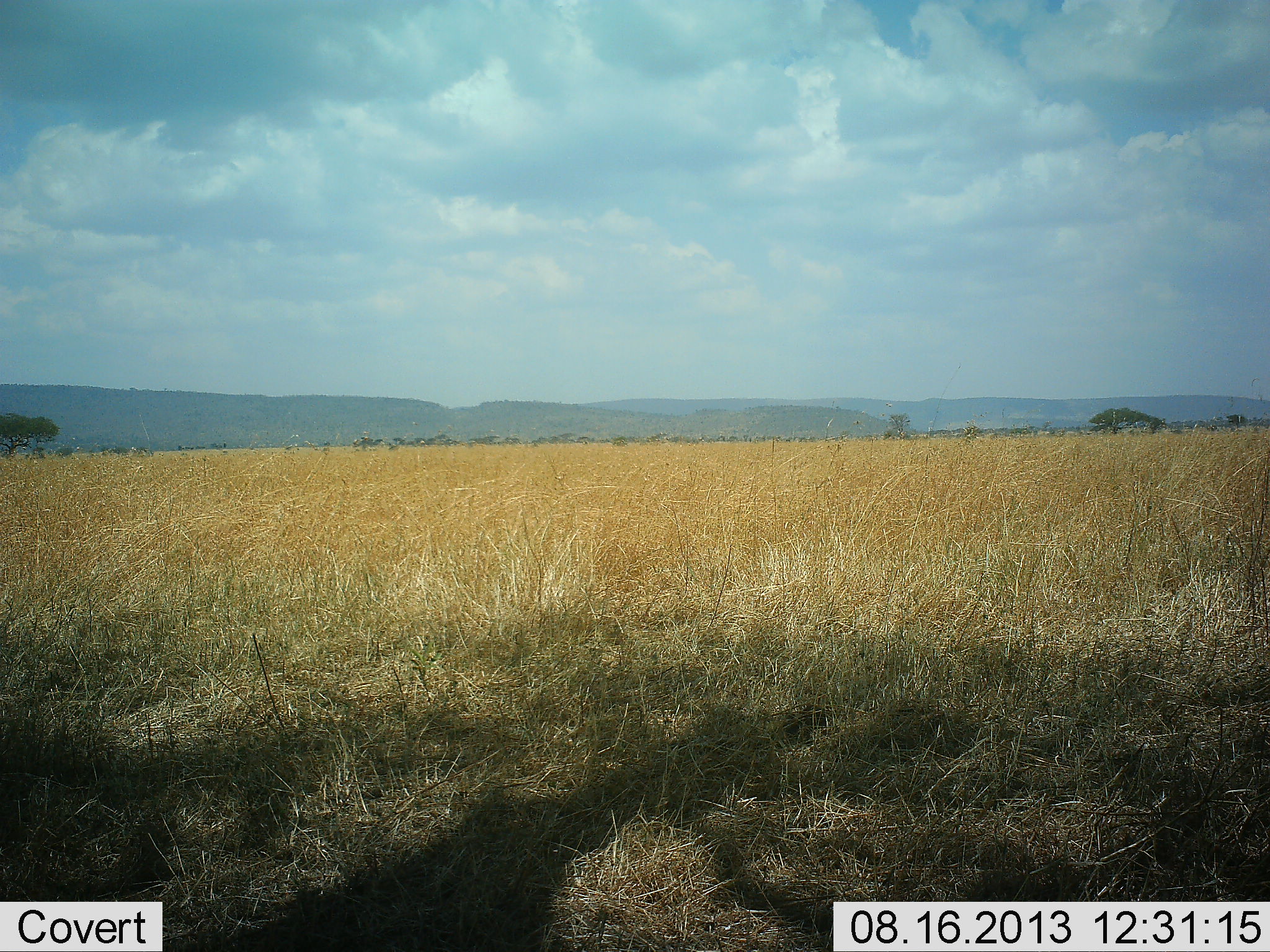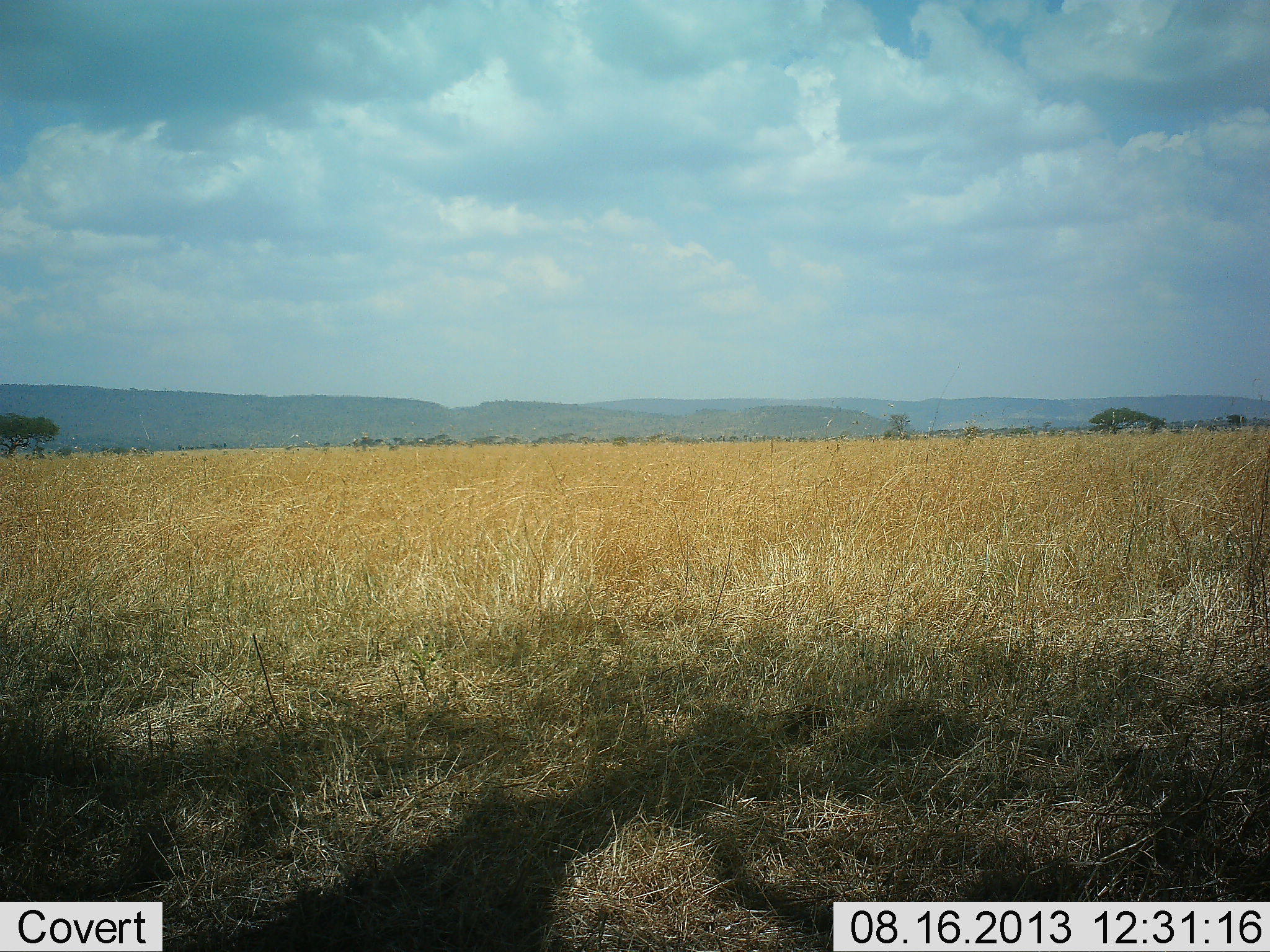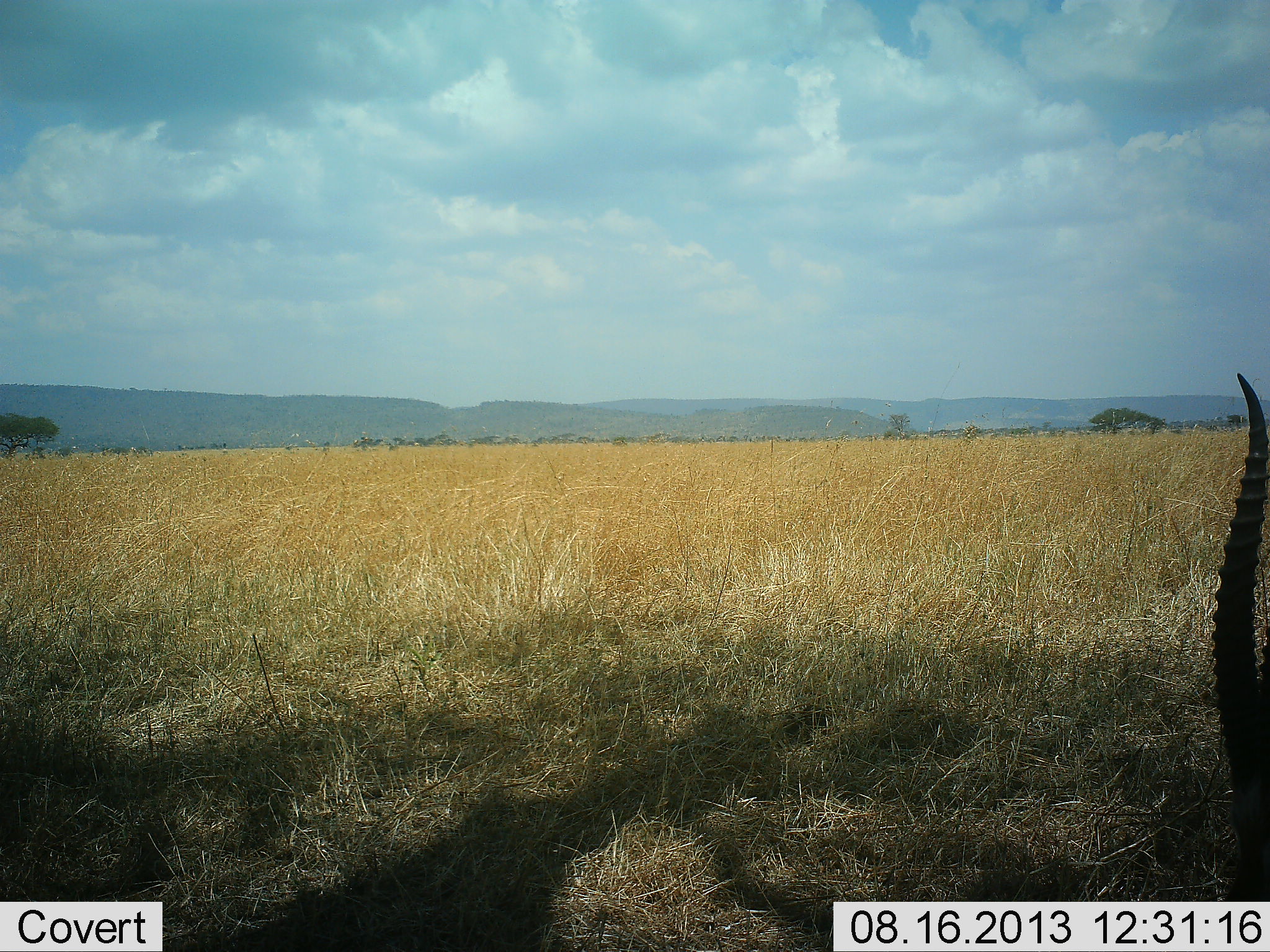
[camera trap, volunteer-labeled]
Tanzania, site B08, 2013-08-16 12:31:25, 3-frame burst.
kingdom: Animalia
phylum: Chordata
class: Mammalia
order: Artiodactyla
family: Bovidae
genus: Eudorcas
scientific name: Eudorcas thomsonii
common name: thomson's gazelle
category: gazellethomsons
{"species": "gazellethomsons (thomson's gazelle) (Eudorcas thomsonii)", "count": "1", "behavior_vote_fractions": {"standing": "43%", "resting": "0%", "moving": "43%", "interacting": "0%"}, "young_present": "0%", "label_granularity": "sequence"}